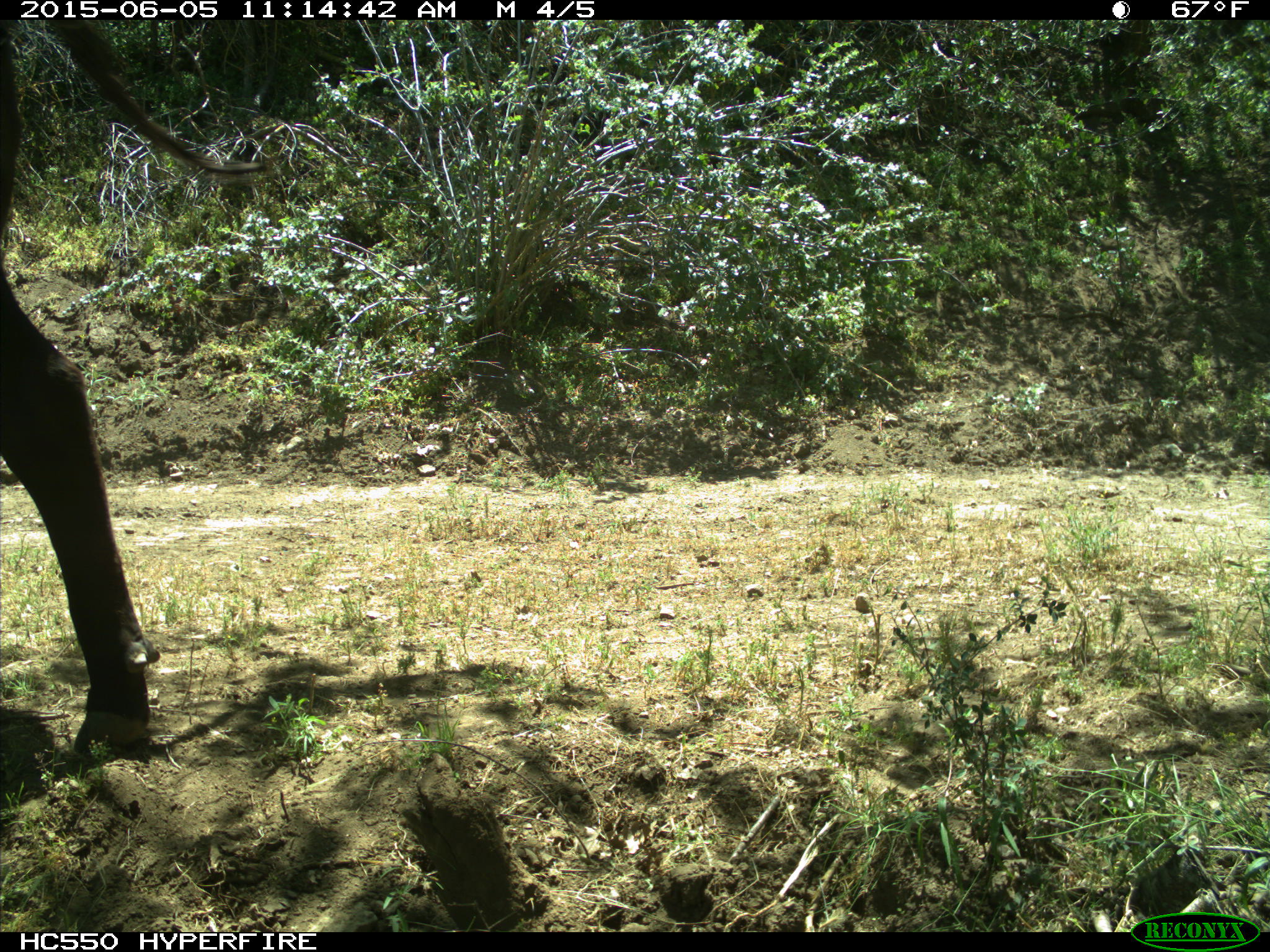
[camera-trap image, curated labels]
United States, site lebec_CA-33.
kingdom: Animalia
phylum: Chordata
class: Mammalia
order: Artiodactyla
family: Bovidae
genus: Bos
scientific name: Bos taurus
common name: domestic cow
Bos taurus (domestic cow).